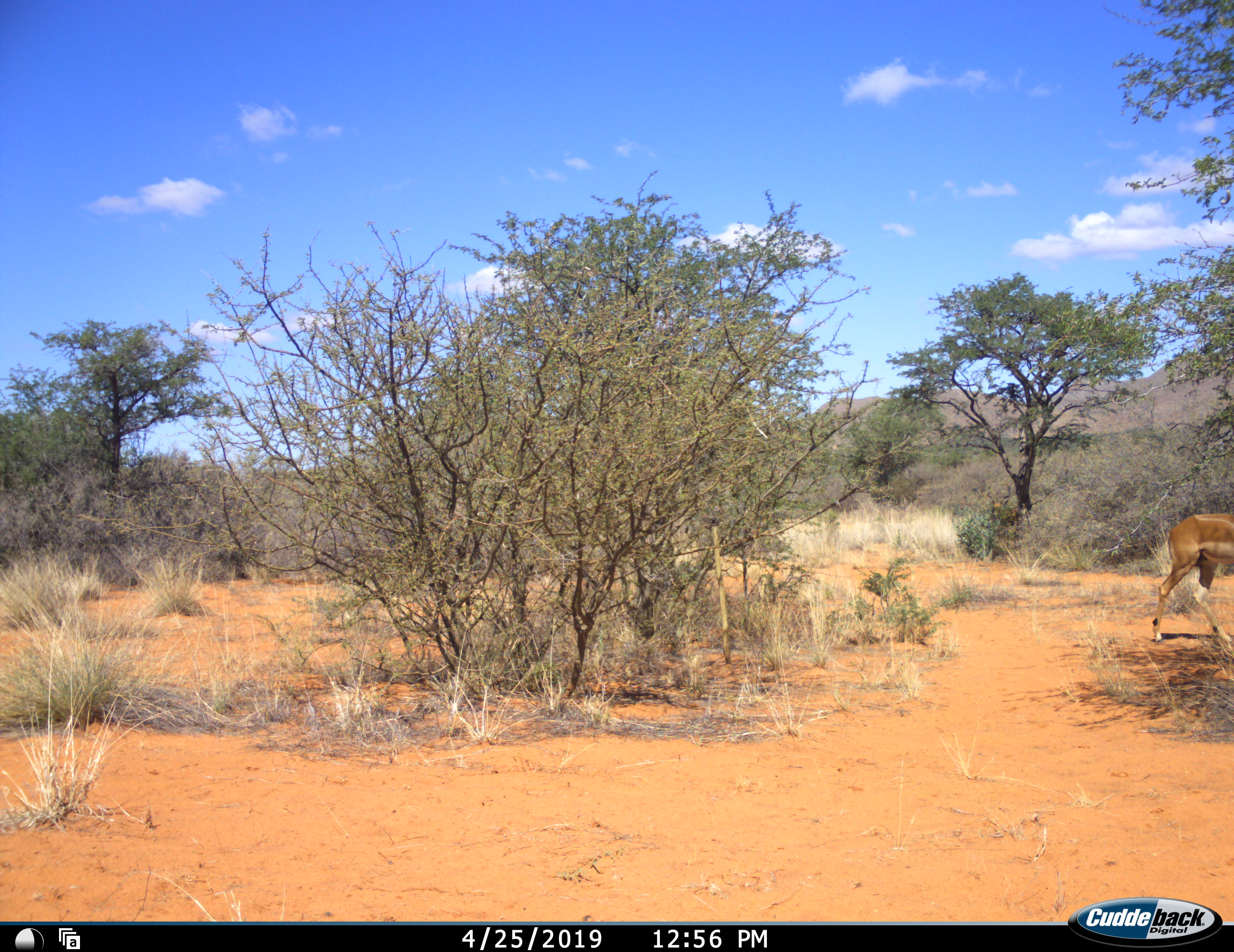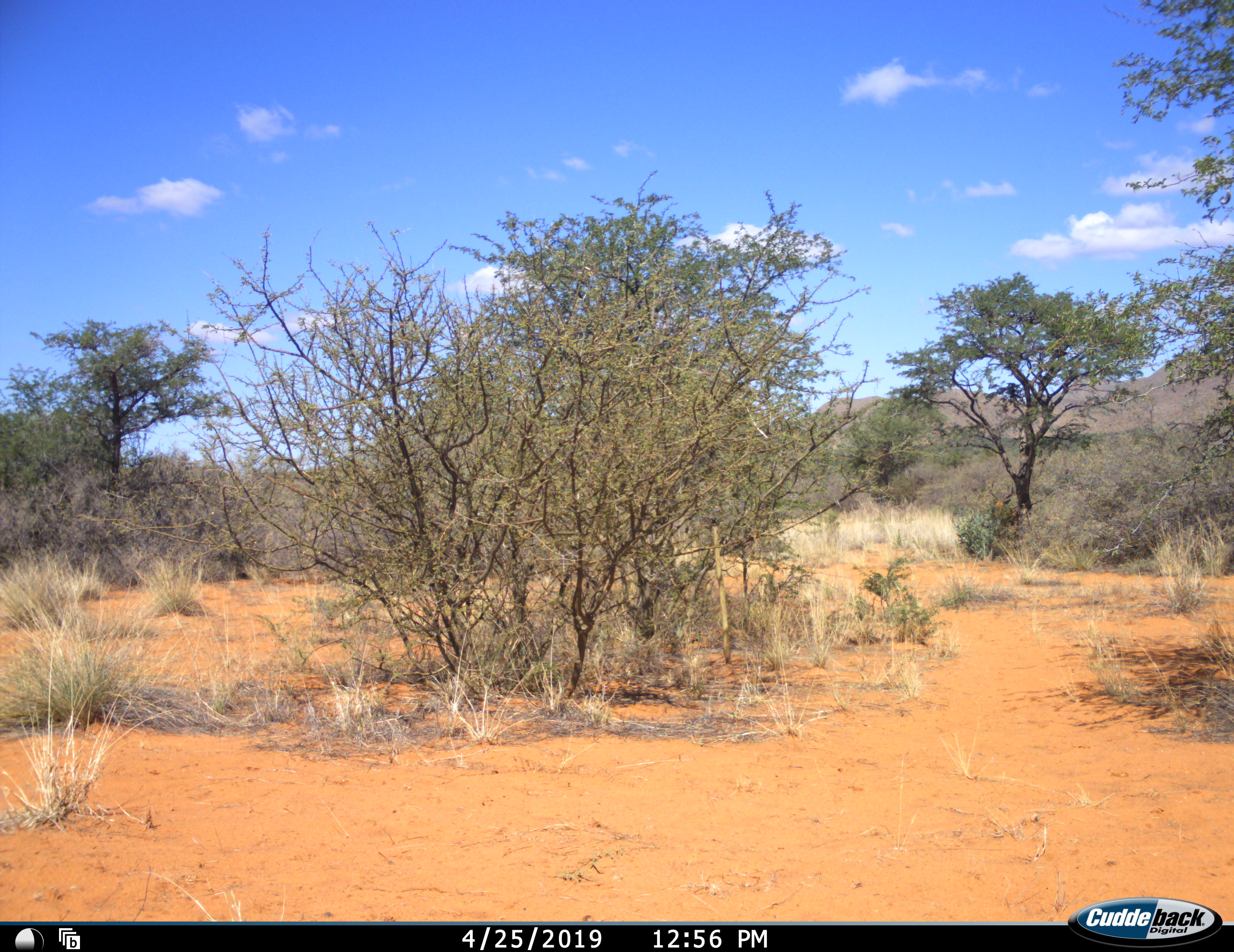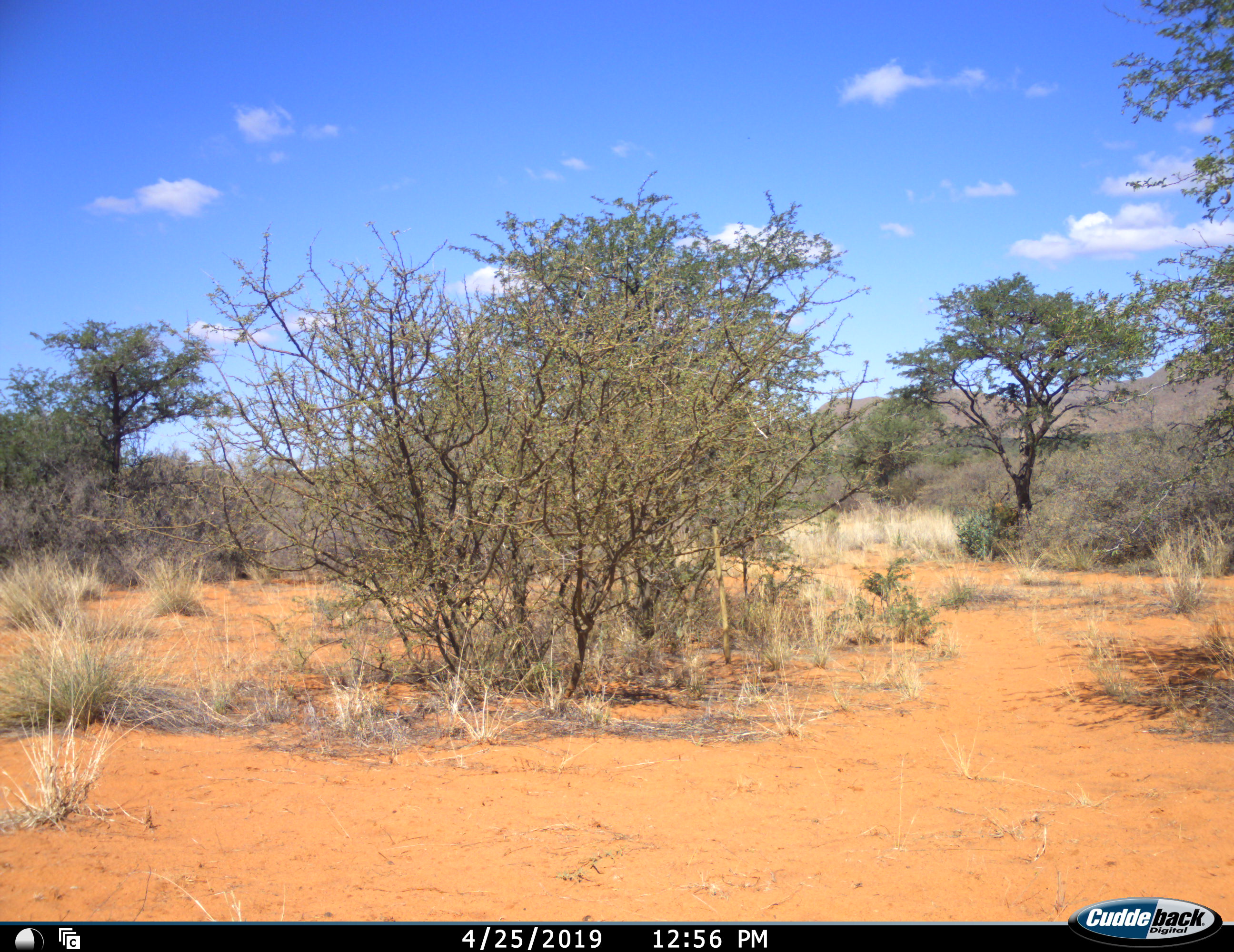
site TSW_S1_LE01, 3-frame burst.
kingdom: Animalia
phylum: Chordata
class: Mammalia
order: Artiodactyla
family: Bovidae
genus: Aepyceros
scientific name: Aepyceros melampus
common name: impala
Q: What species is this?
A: Impala (Aepyceros melampus).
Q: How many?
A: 1.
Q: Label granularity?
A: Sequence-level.